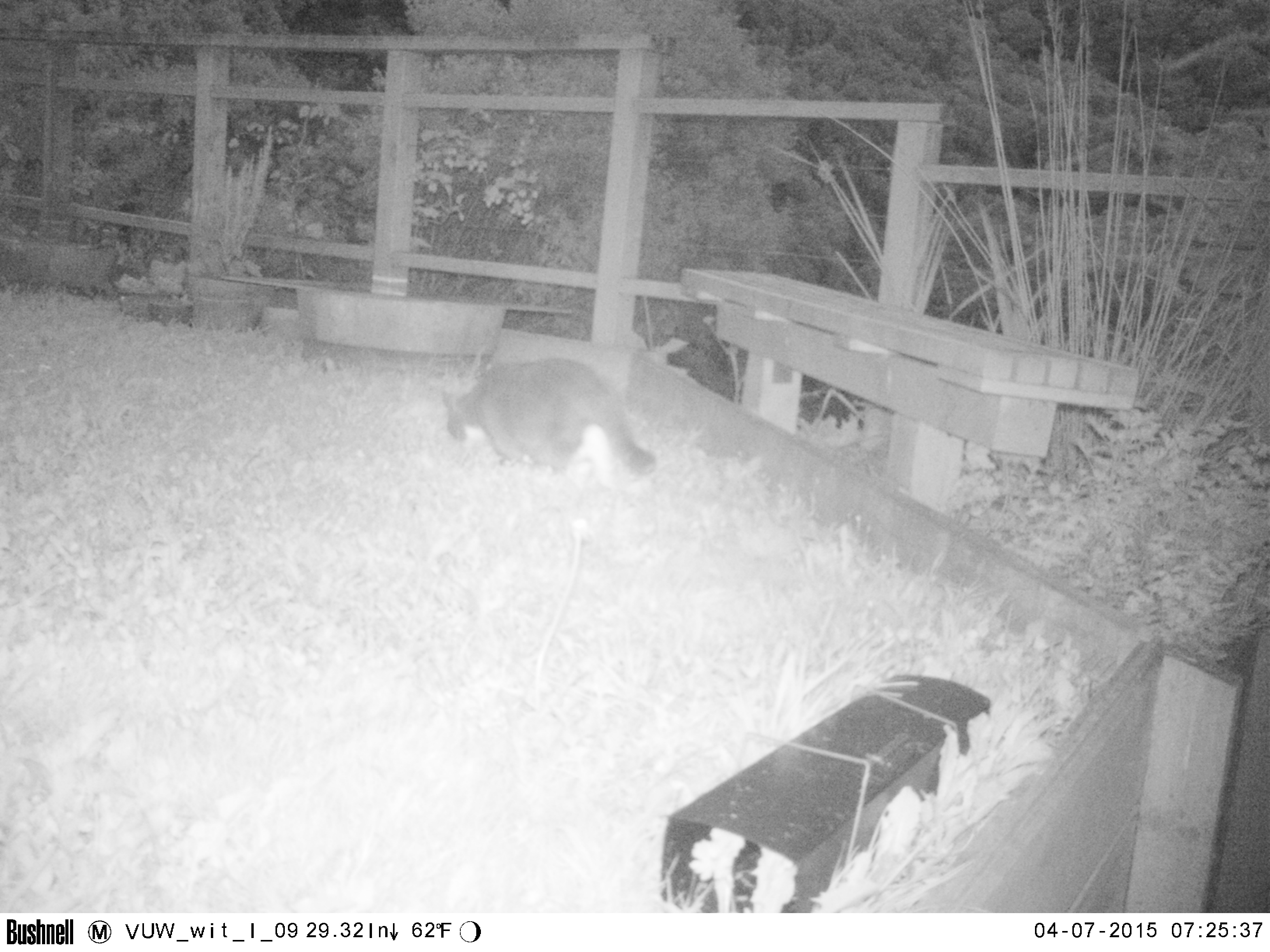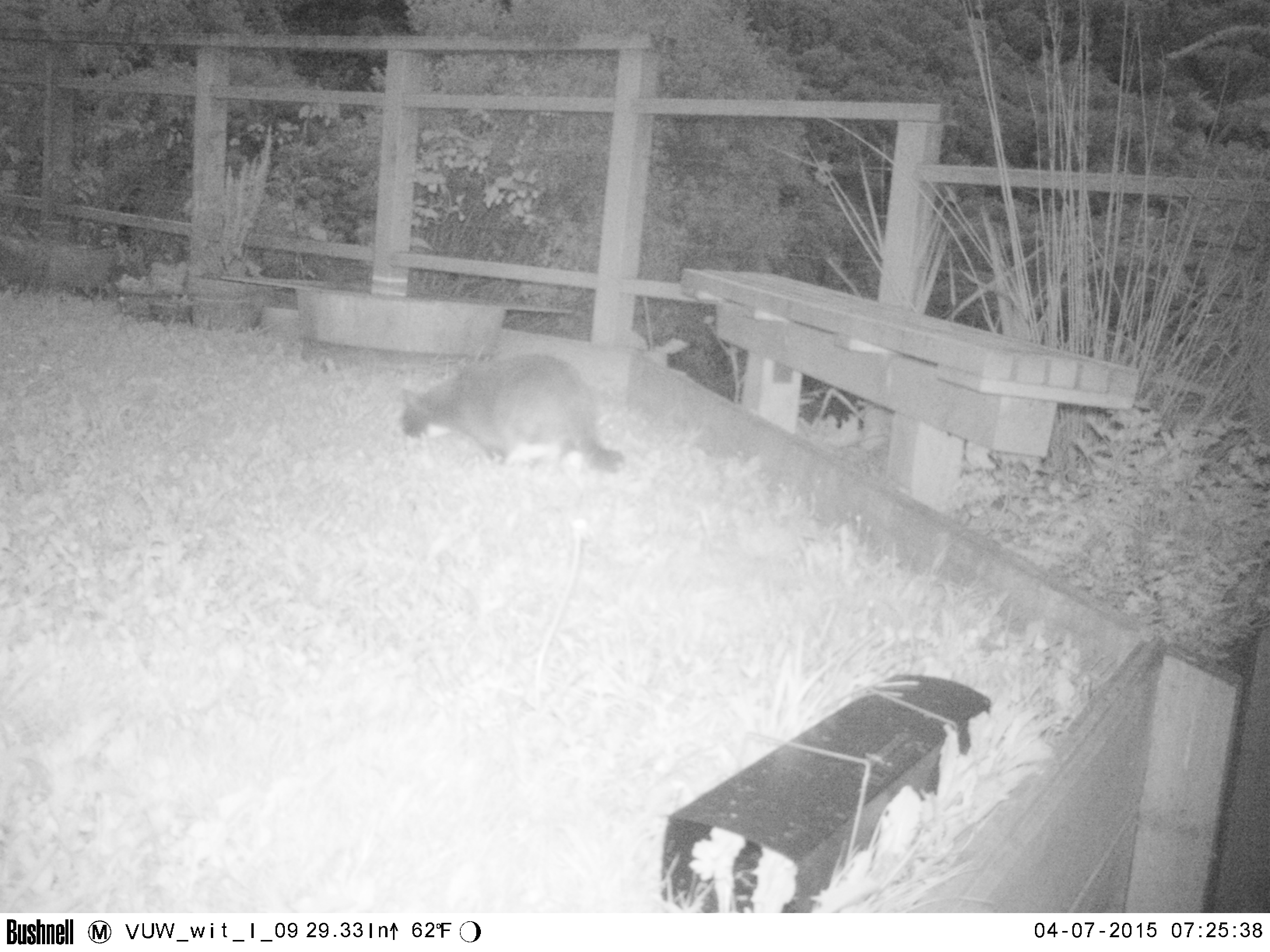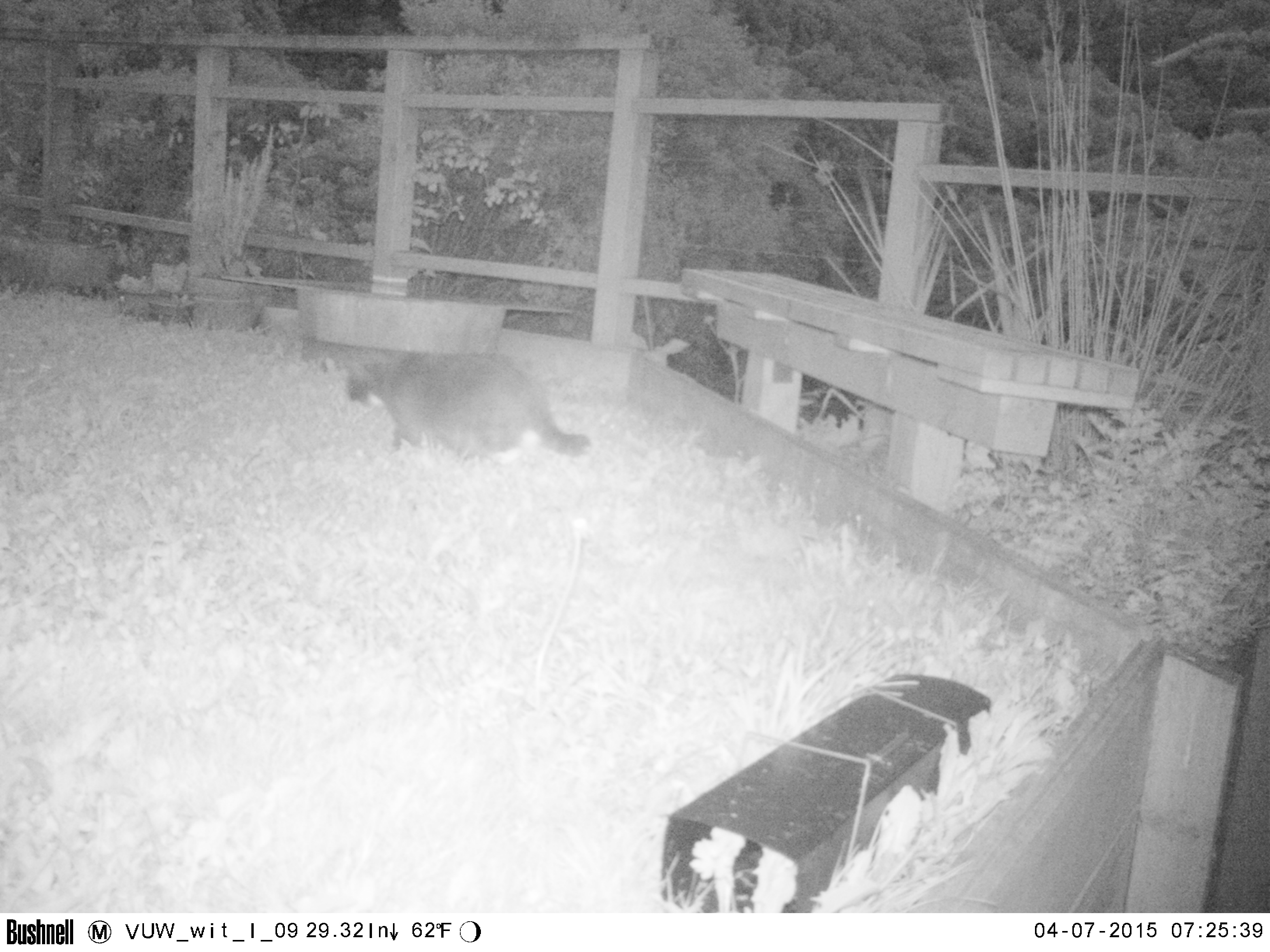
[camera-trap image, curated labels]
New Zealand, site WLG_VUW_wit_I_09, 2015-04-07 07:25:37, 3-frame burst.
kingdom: Animalia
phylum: Chordata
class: Mammalia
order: Carnivora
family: Felidae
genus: Felis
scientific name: Felis catus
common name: domestic cat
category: cat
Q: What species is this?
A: Cat (domestic cat) (Felis catus).